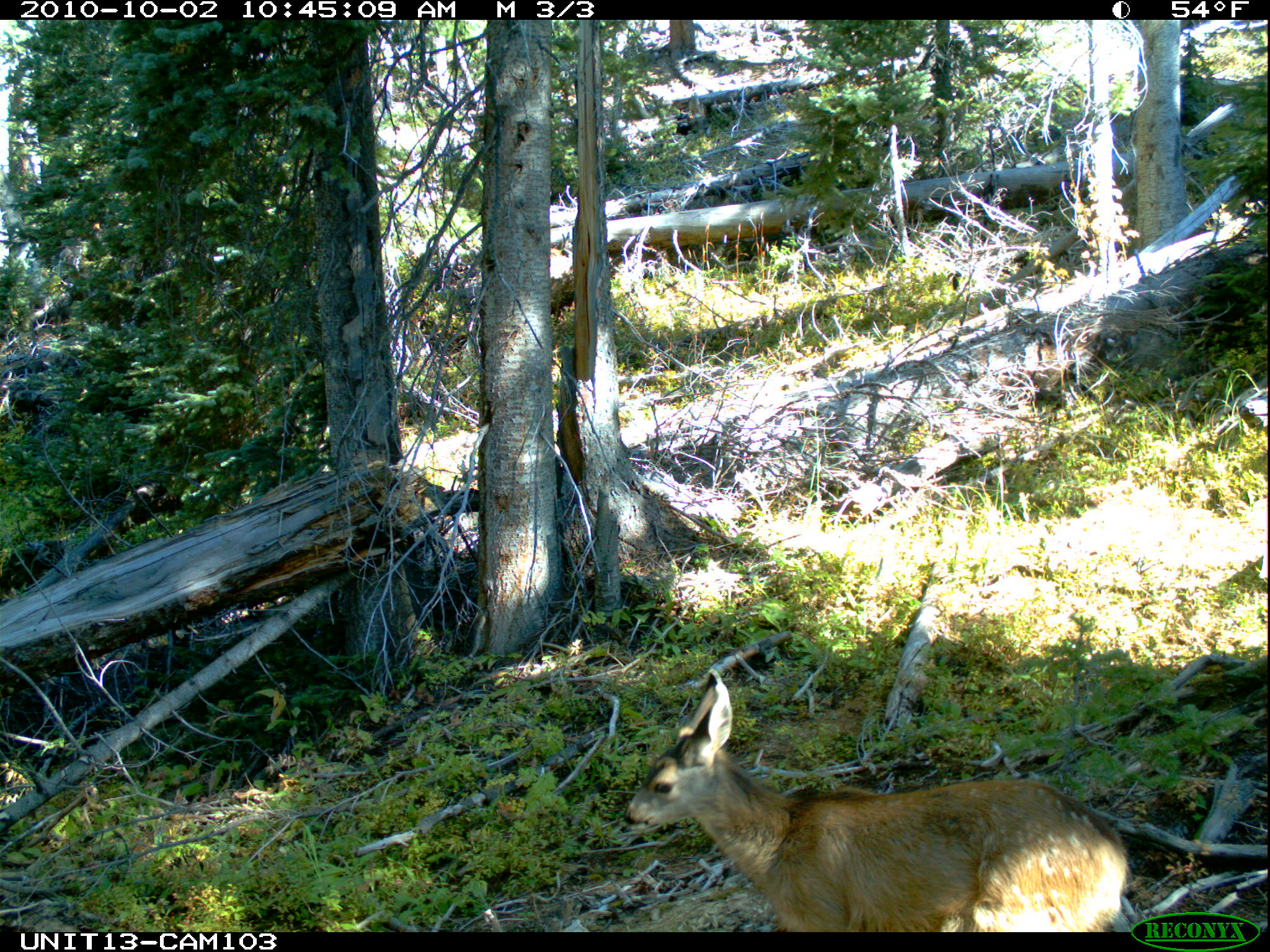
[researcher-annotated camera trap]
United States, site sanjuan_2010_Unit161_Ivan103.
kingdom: Animalia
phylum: Chordata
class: Mammalia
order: Artiodactyla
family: Cervidae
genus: Odocoileus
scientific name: Odocoileus hemionus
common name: mule deer